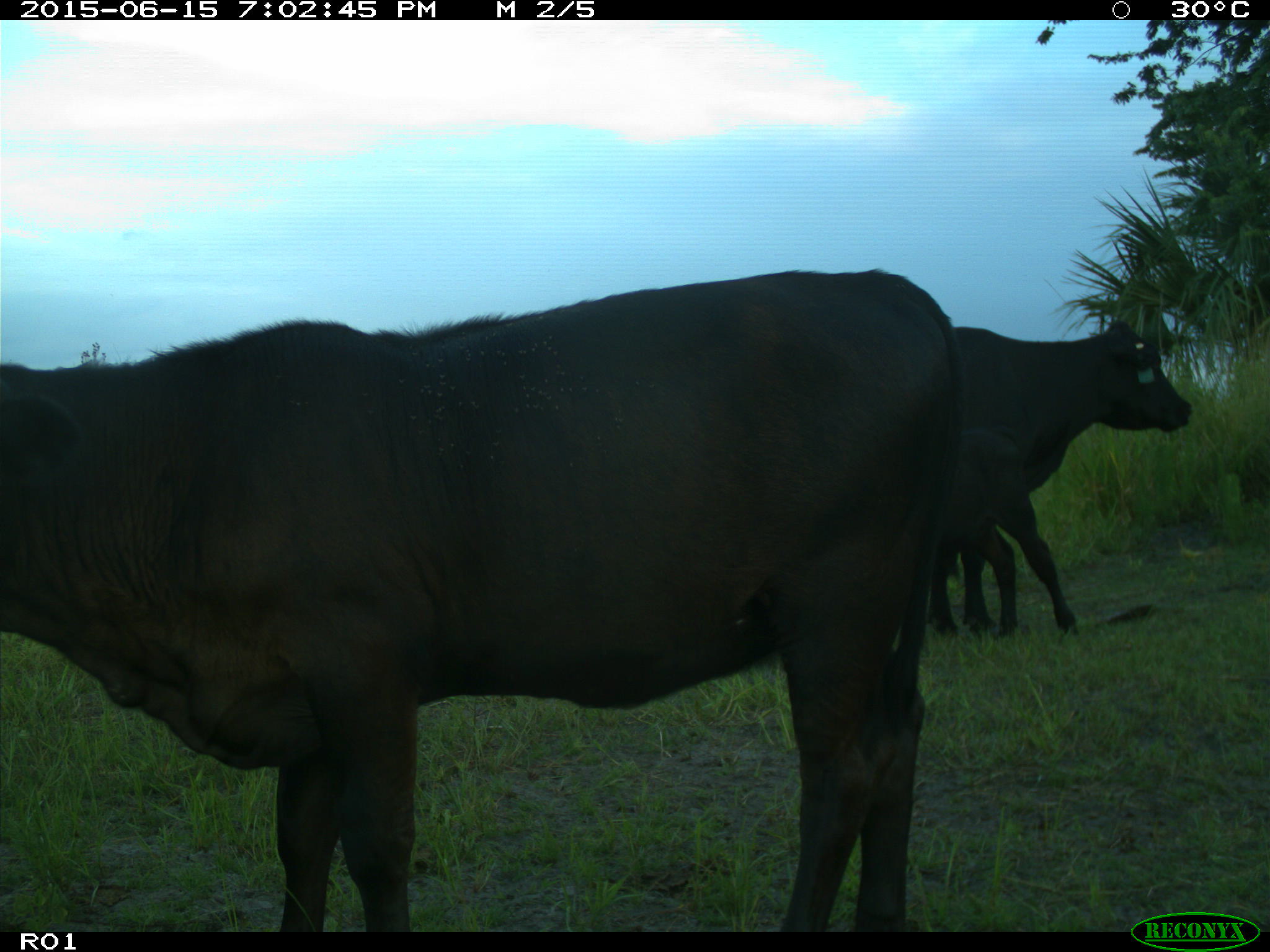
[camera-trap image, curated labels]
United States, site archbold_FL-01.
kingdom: Animalia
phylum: Chordata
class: Mammalia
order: Artiodactyla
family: Bovidae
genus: Bos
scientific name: Bos taurus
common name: domestic cow